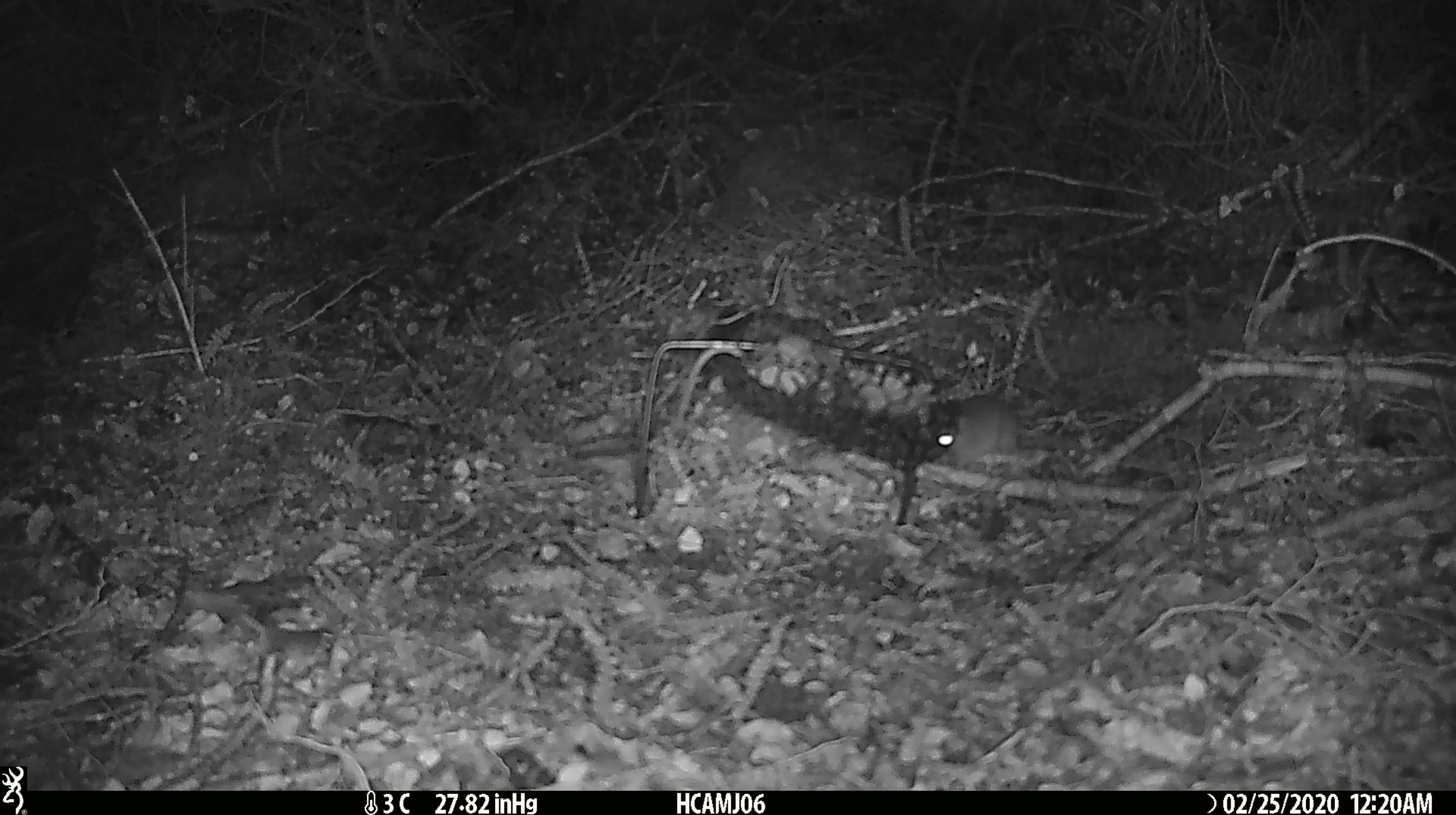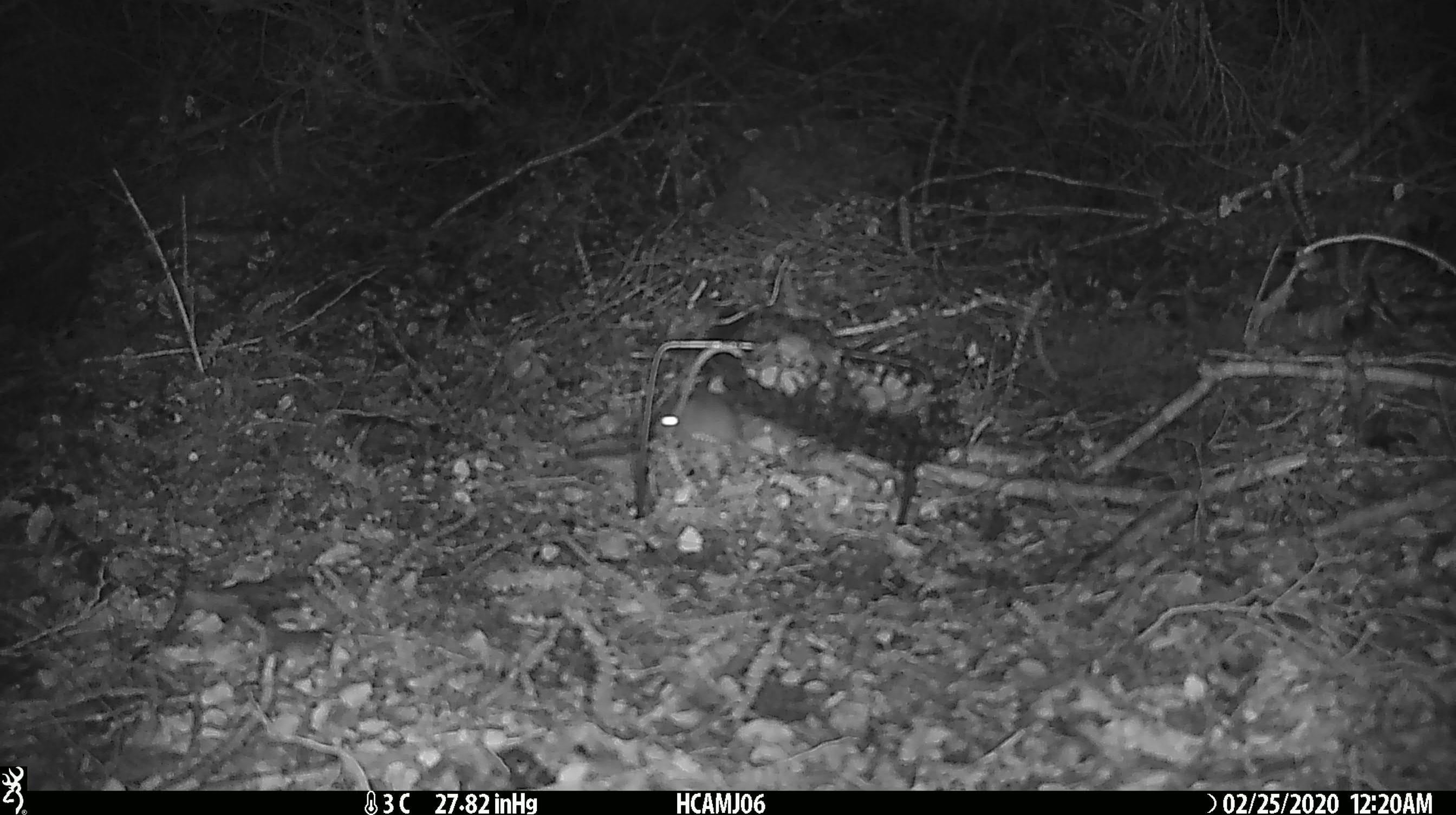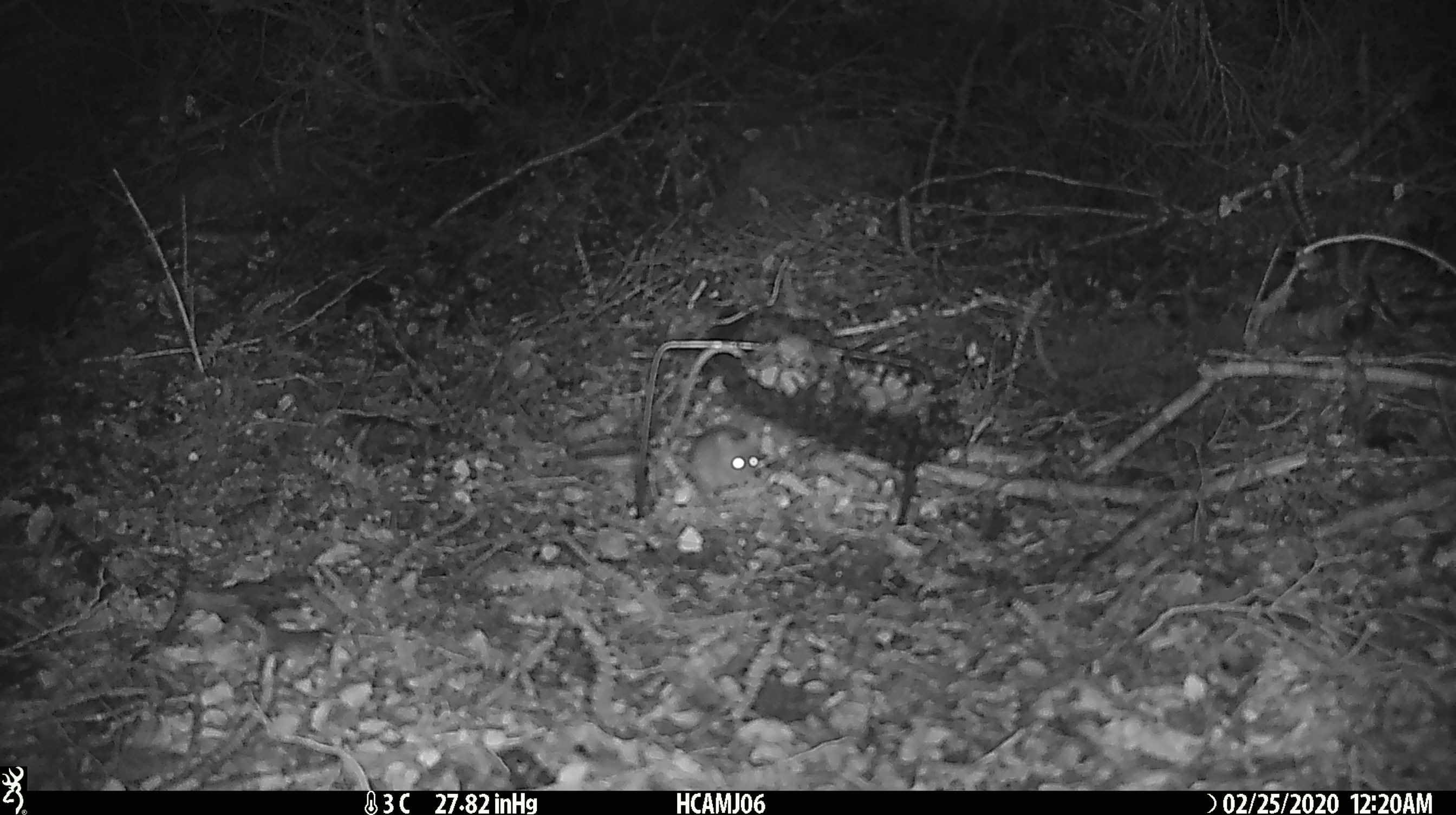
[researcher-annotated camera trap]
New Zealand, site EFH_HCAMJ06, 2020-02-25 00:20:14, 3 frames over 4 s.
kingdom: Animalia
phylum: Chordata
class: Mammalia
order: Rodentia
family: Muridae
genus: Mus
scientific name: Mus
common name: mouse